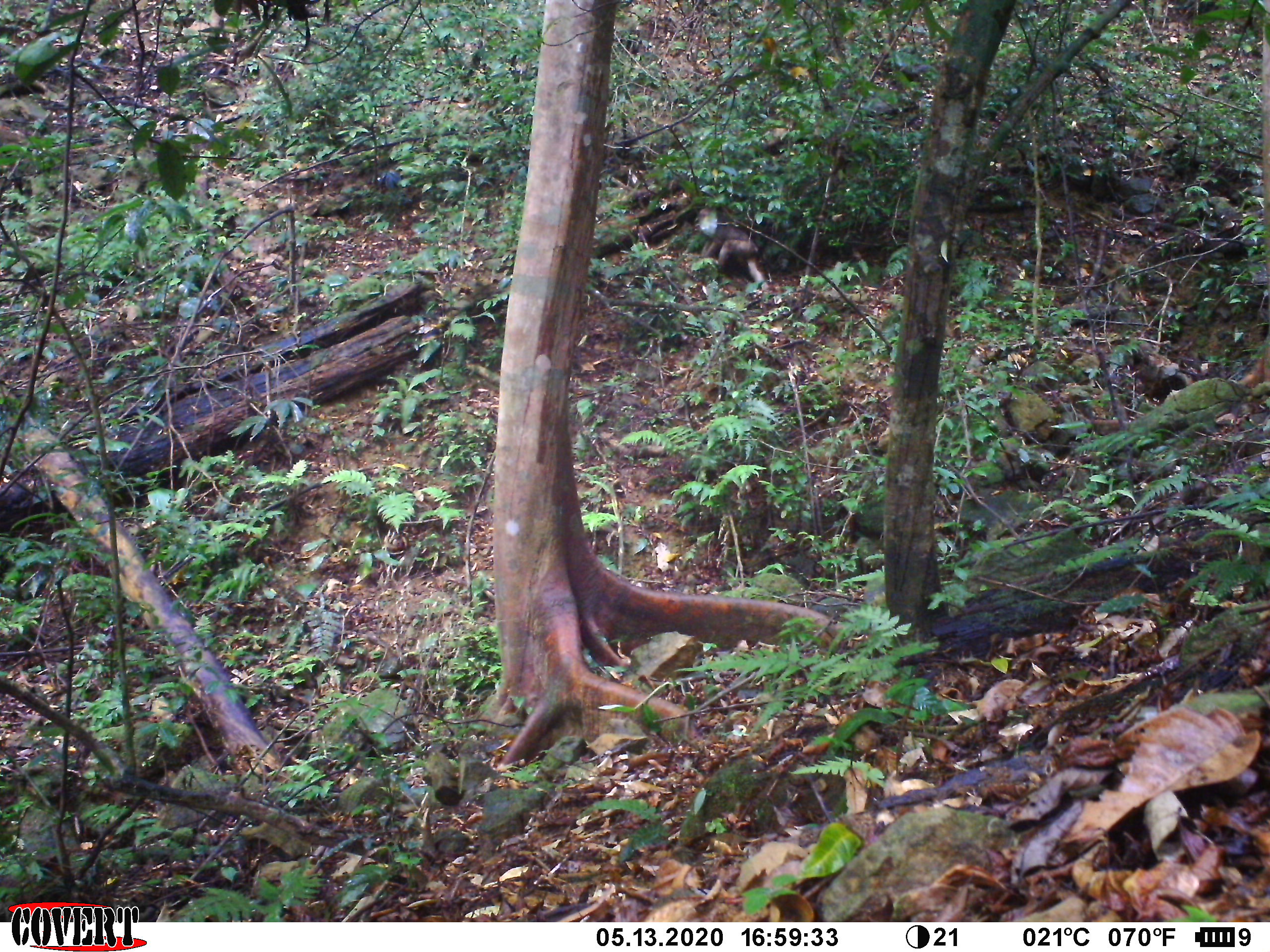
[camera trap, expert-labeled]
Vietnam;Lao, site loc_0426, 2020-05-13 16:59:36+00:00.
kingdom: Animalia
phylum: Chordata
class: Mammalia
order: Primates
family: Cercopithecidae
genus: Macaca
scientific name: Macaca arctoides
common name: stump-tailed macaque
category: stump tailed macaque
Stump tailed macaque (stump-tailed macaque) (Macaca arctoides). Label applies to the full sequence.